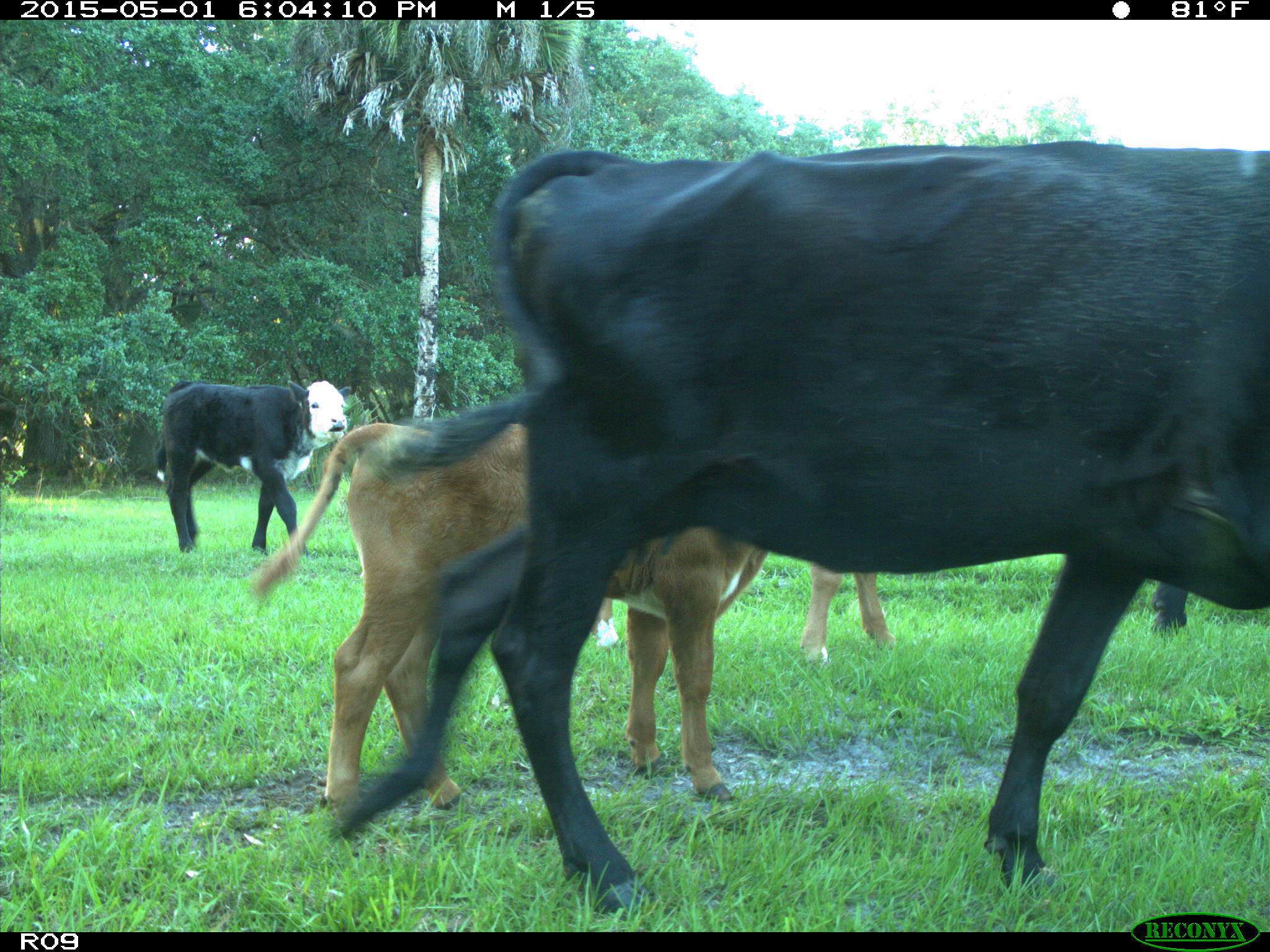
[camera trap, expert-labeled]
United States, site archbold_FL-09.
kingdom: Animalia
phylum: Chordata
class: Mammalia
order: Artiodactyla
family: Bovidae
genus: Bos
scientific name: Bos taurus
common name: domestic cow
Bos taurus (domestic cow).